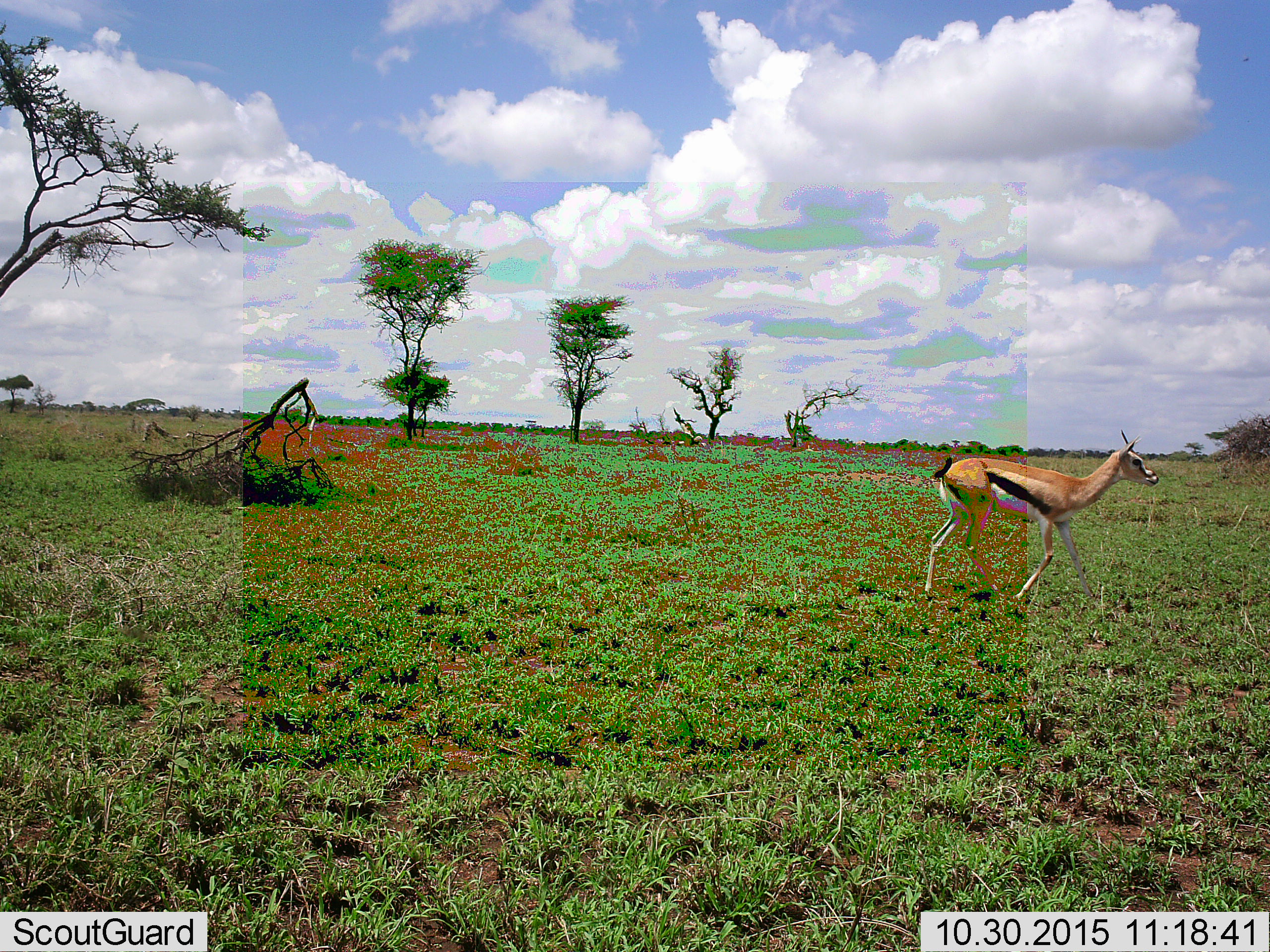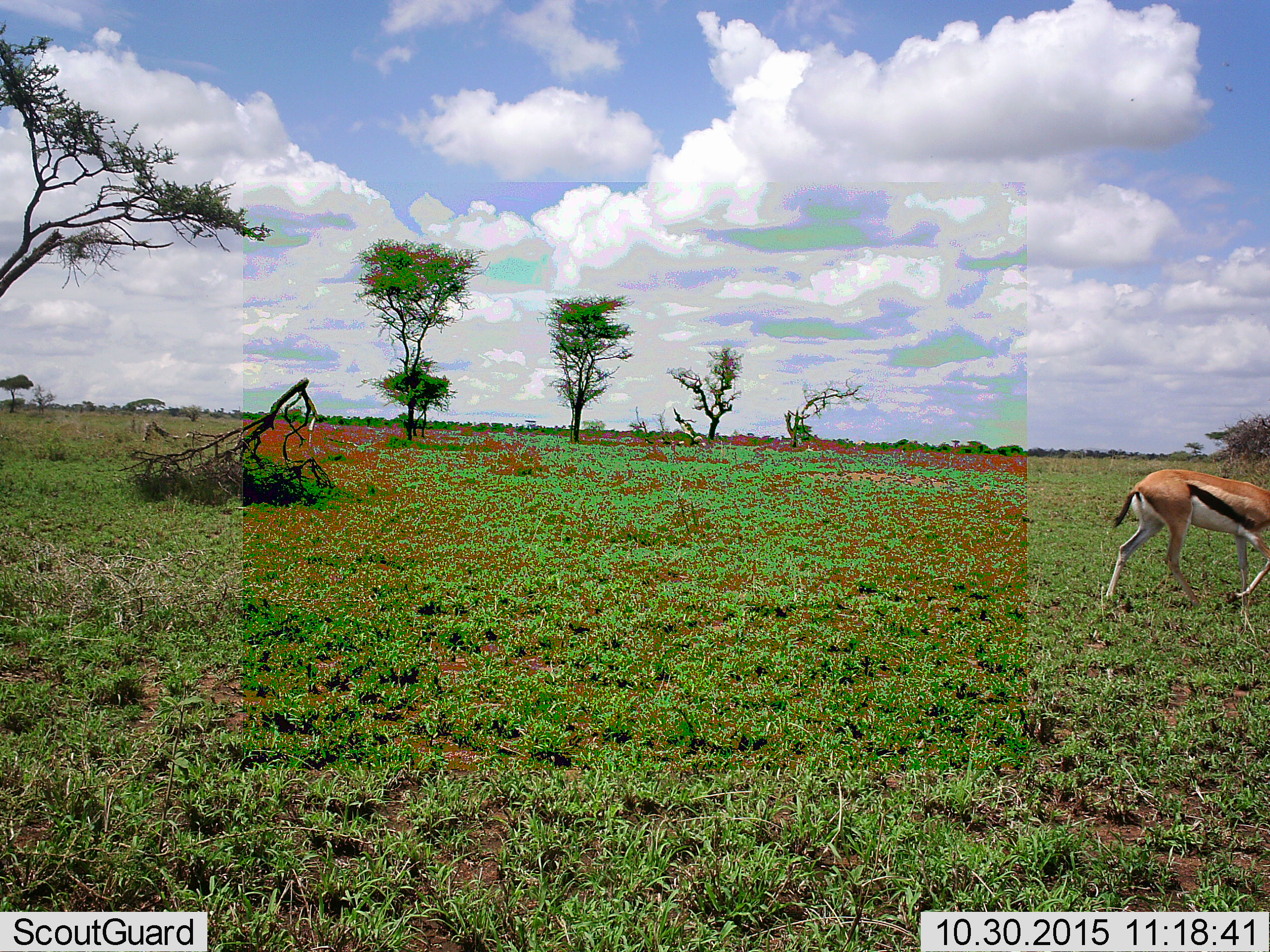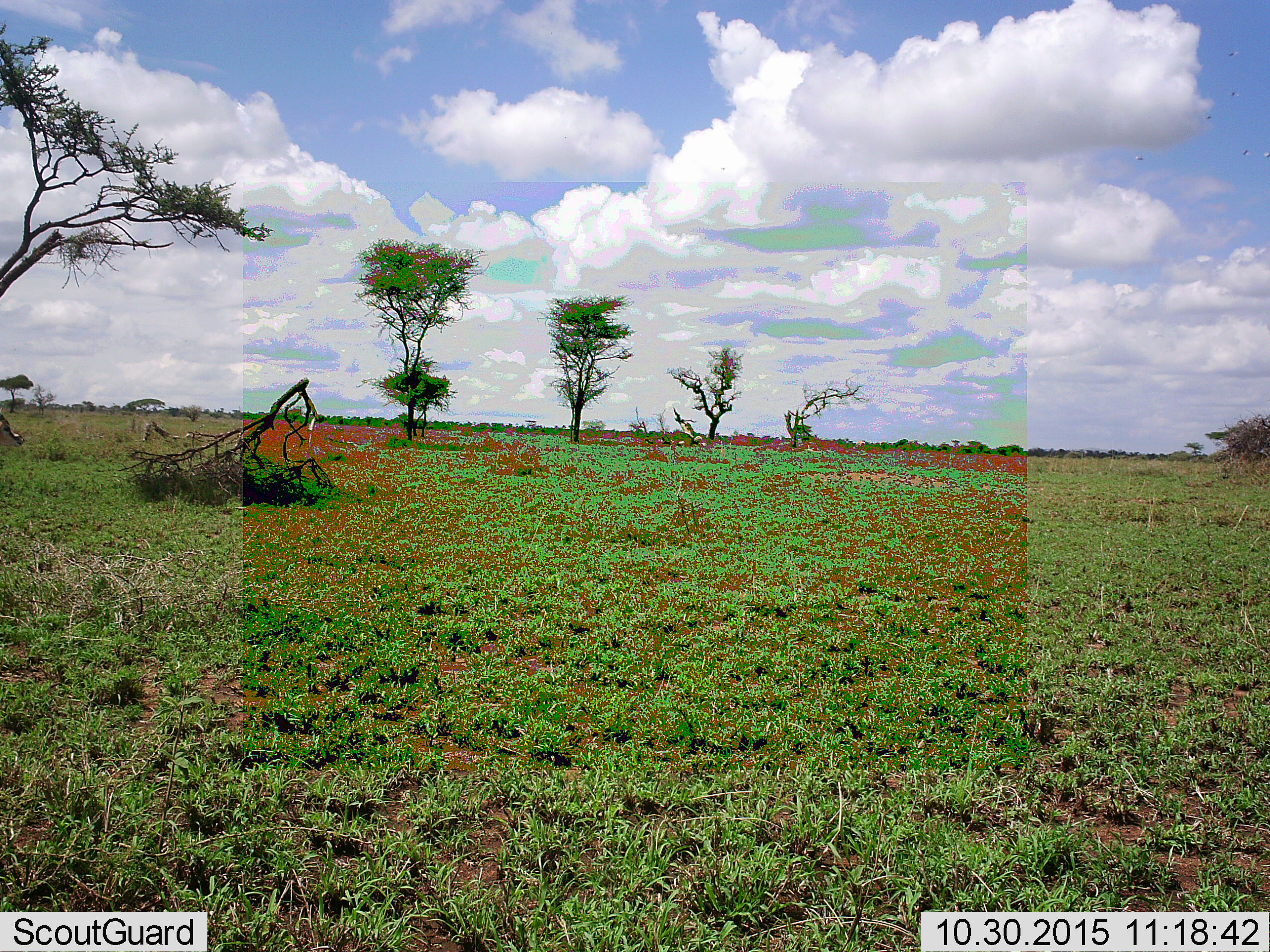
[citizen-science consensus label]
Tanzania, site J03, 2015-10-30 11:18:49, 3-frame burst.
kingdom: Animalia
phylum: Chordata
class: Mammalia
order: Artiodactyla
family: Bovidae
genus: Eudorcas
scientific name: Eudorcas thomsonii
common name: thomson's gazelle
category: gazellethomsons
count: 2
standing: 14%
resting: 0%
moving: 86%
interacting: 0%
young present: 0%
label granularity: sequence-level